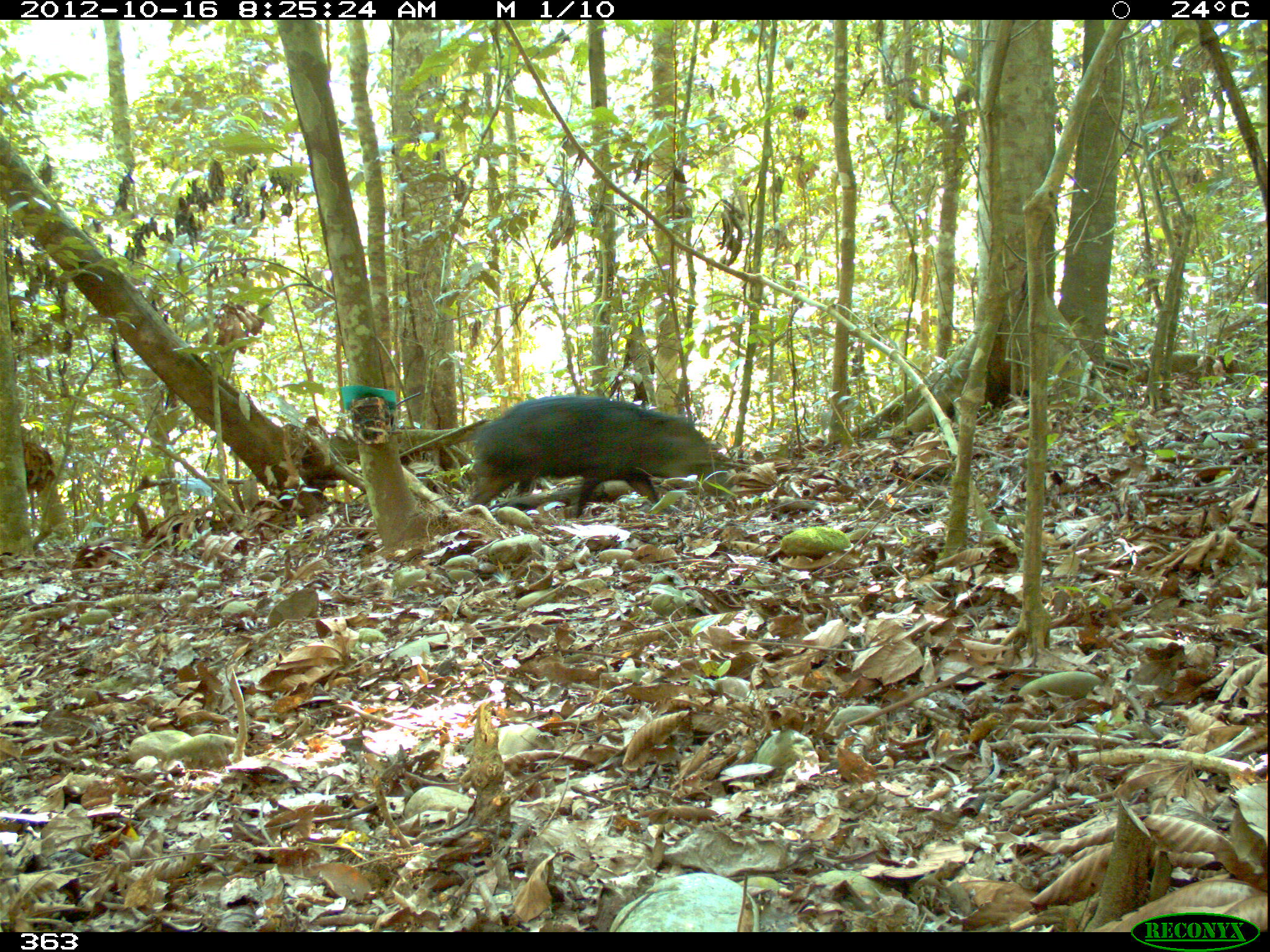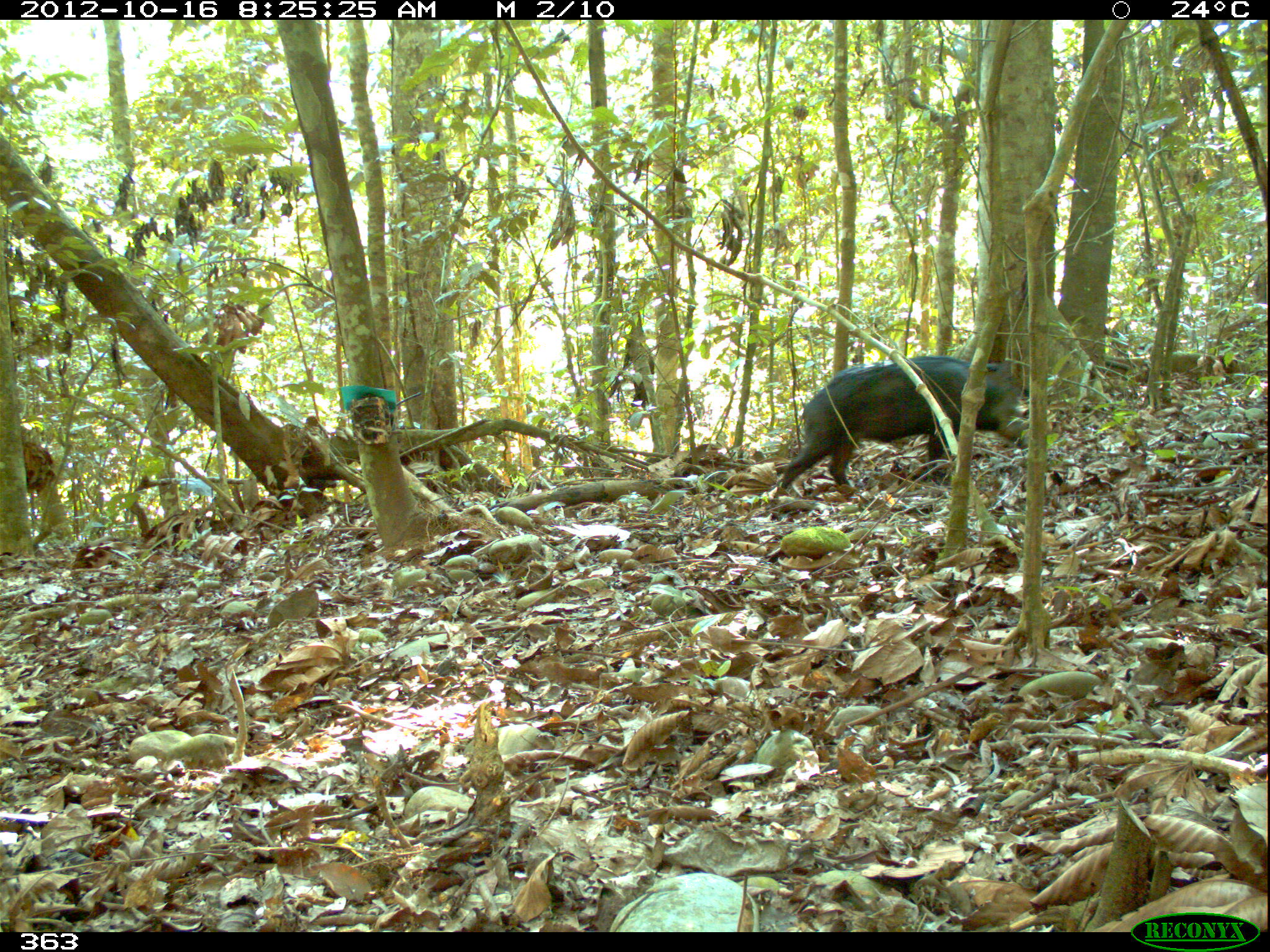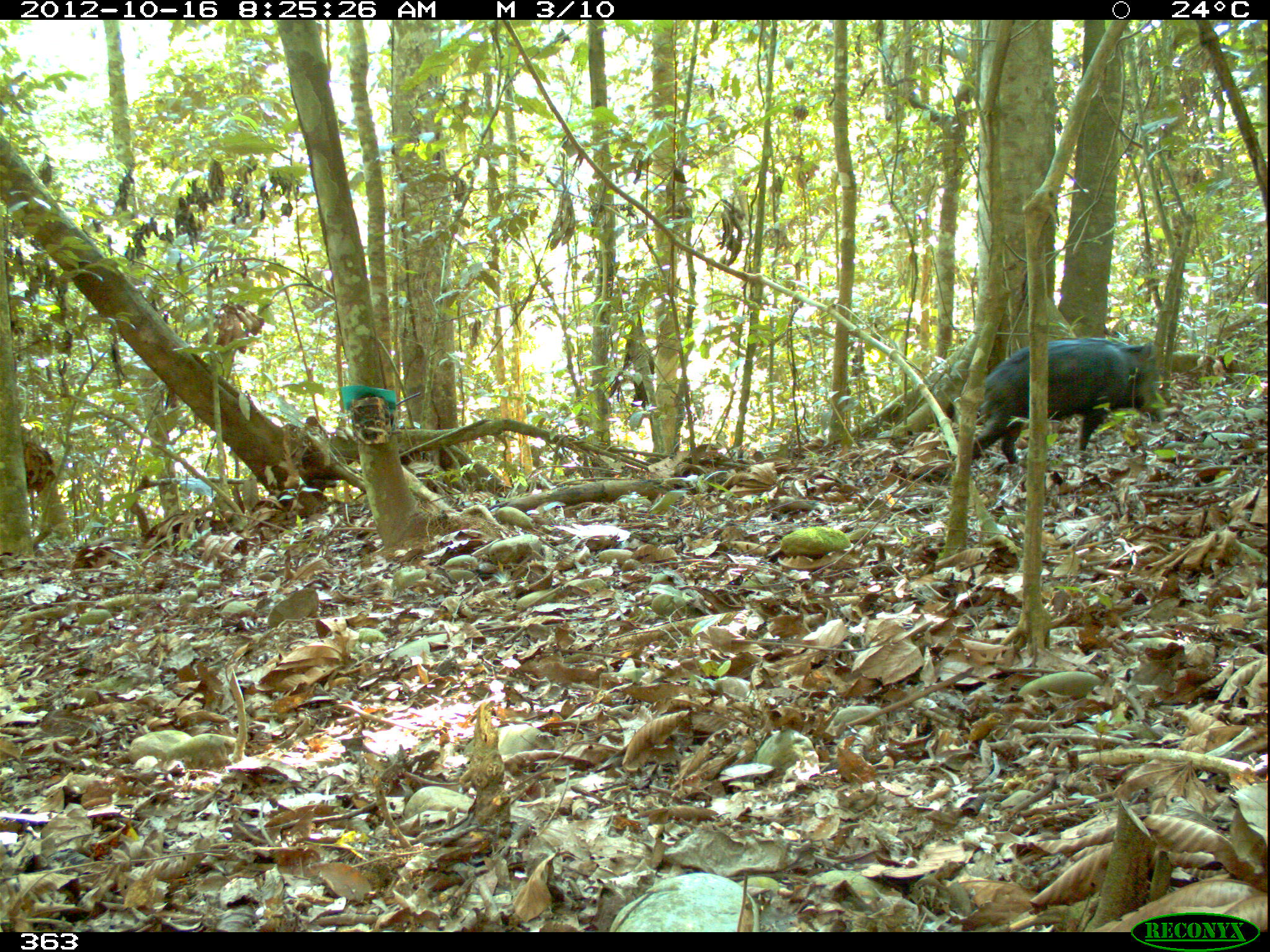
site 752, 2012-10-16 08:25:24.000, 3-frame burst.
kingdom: Animalia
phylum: Chordata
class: Mammalia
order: Artiodactyla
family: Tayassuidae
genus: Tayassu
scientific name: Tayassu pecari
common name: white-lipped peccary